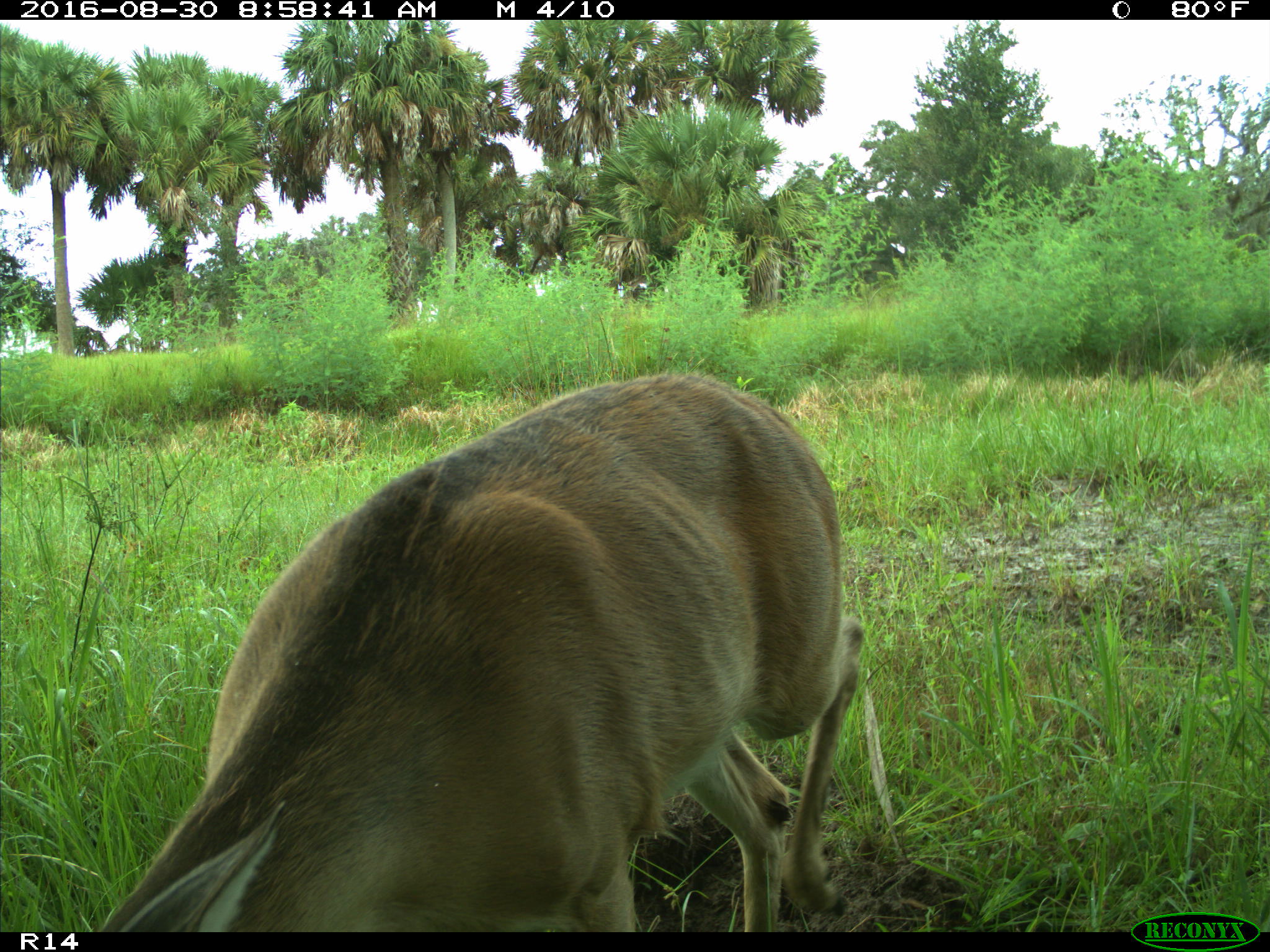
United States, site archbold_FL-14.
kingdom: Animalia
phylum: Chordata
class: Mammalia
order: Artiodactyla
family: Cervidae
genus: Odocoileus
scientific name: Odocoileus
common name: deer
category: unidentified deer